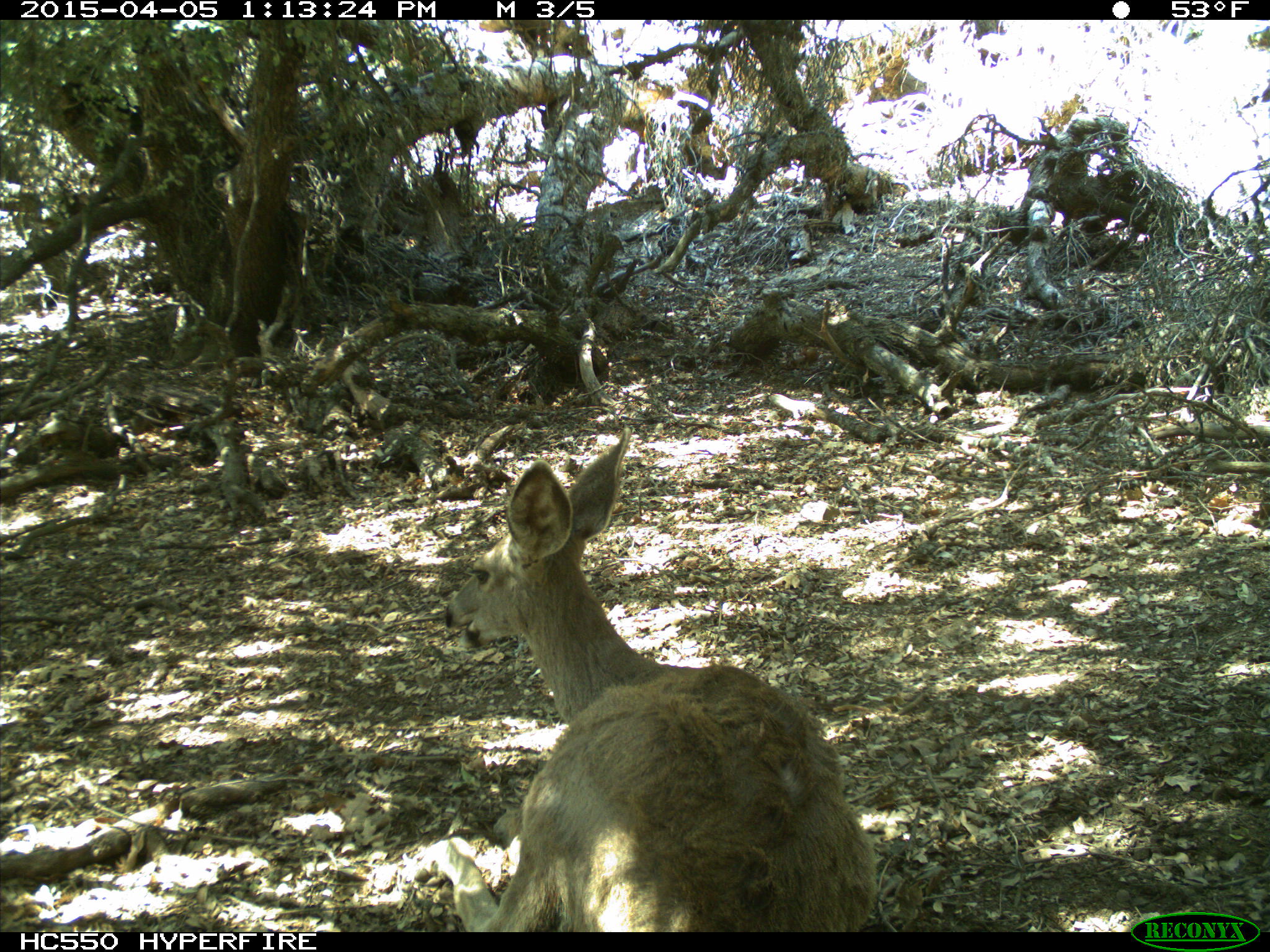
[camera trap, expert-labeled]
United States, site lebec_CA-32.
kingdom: Animalia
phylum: Chordata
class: Mammalia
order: Artiodactyla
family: Cervidae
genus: Odocoileus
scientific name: Odocoileus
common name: deer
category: unidentified deer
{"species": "unidentified deer (deer) (Odocoileus)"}